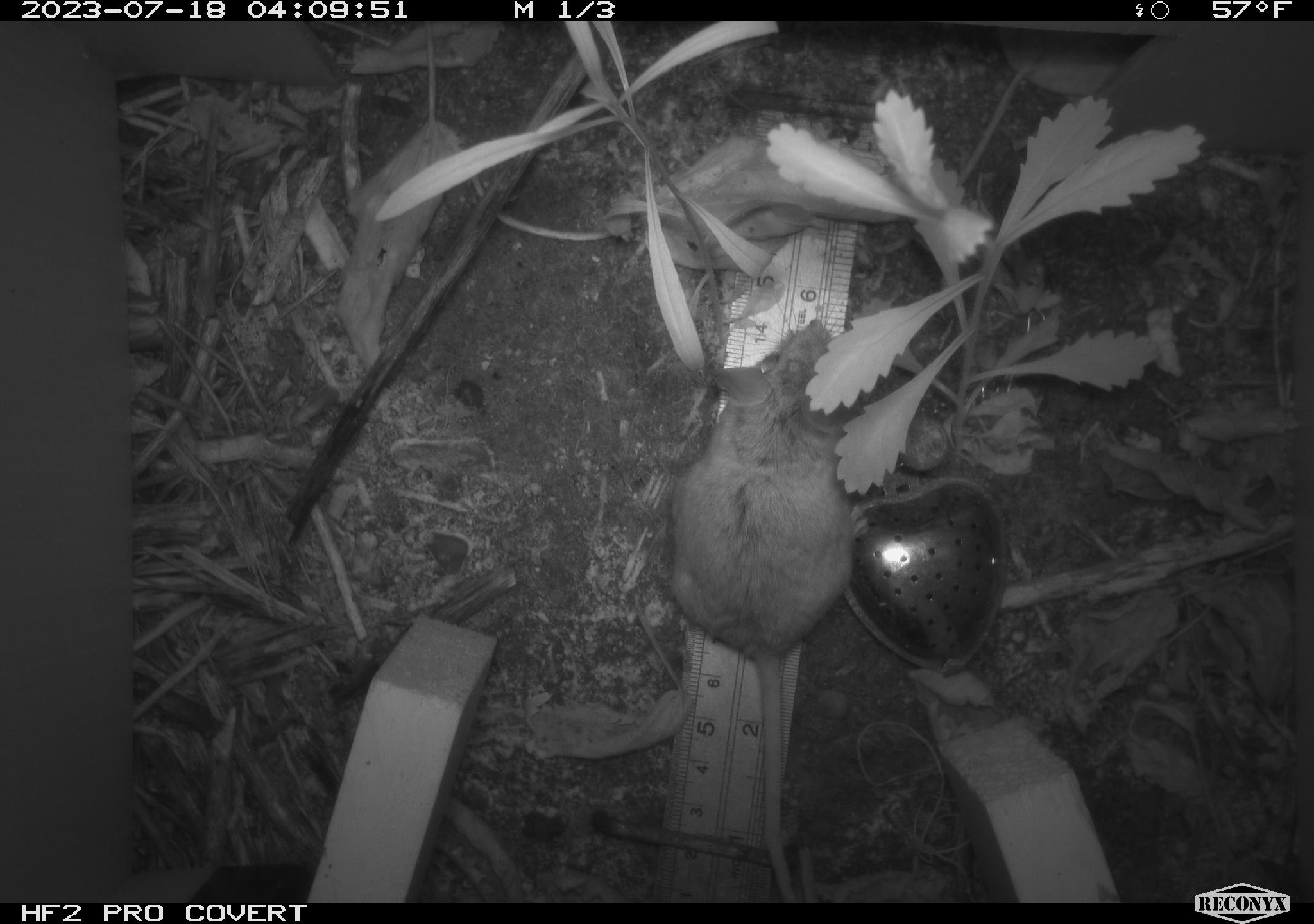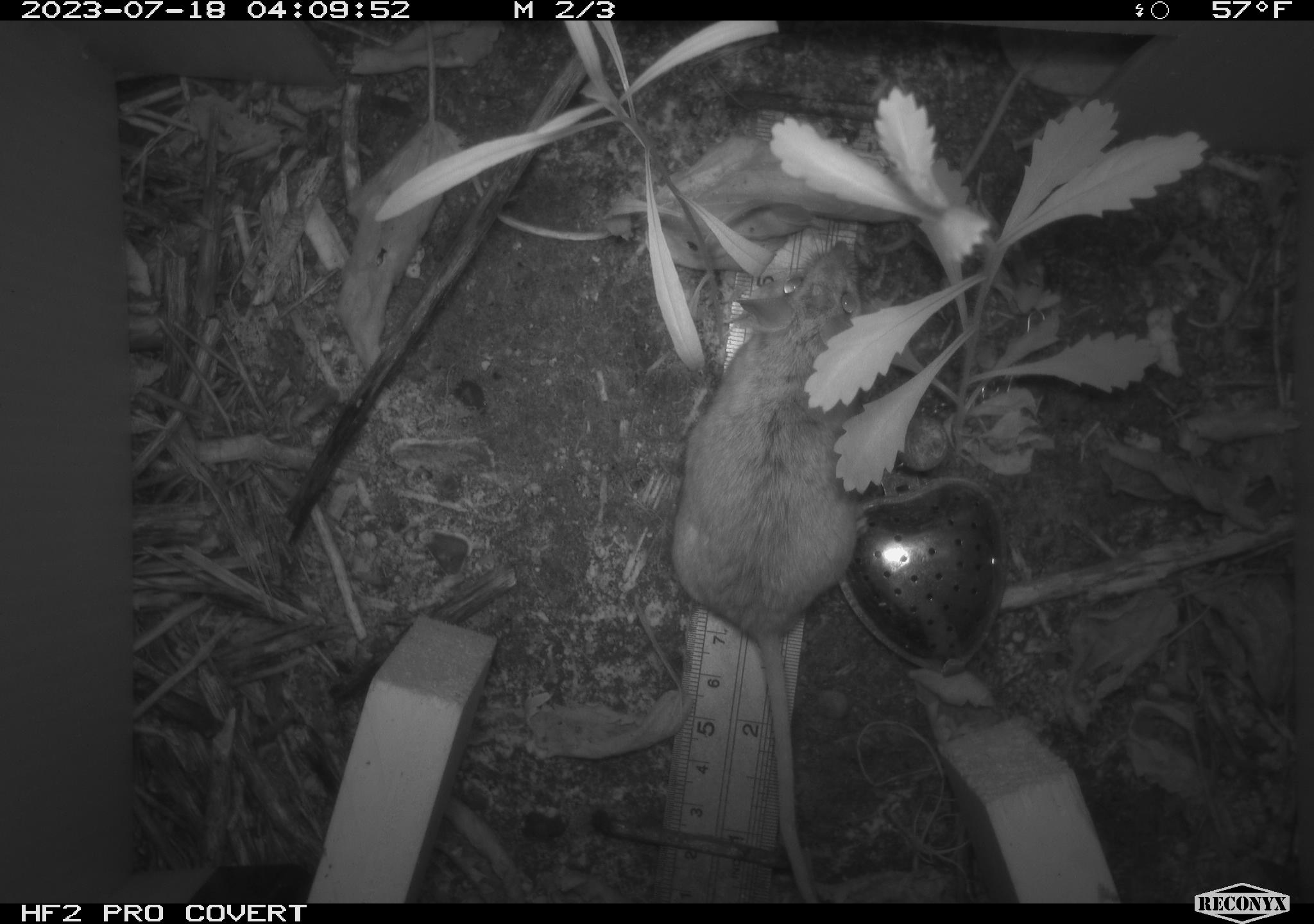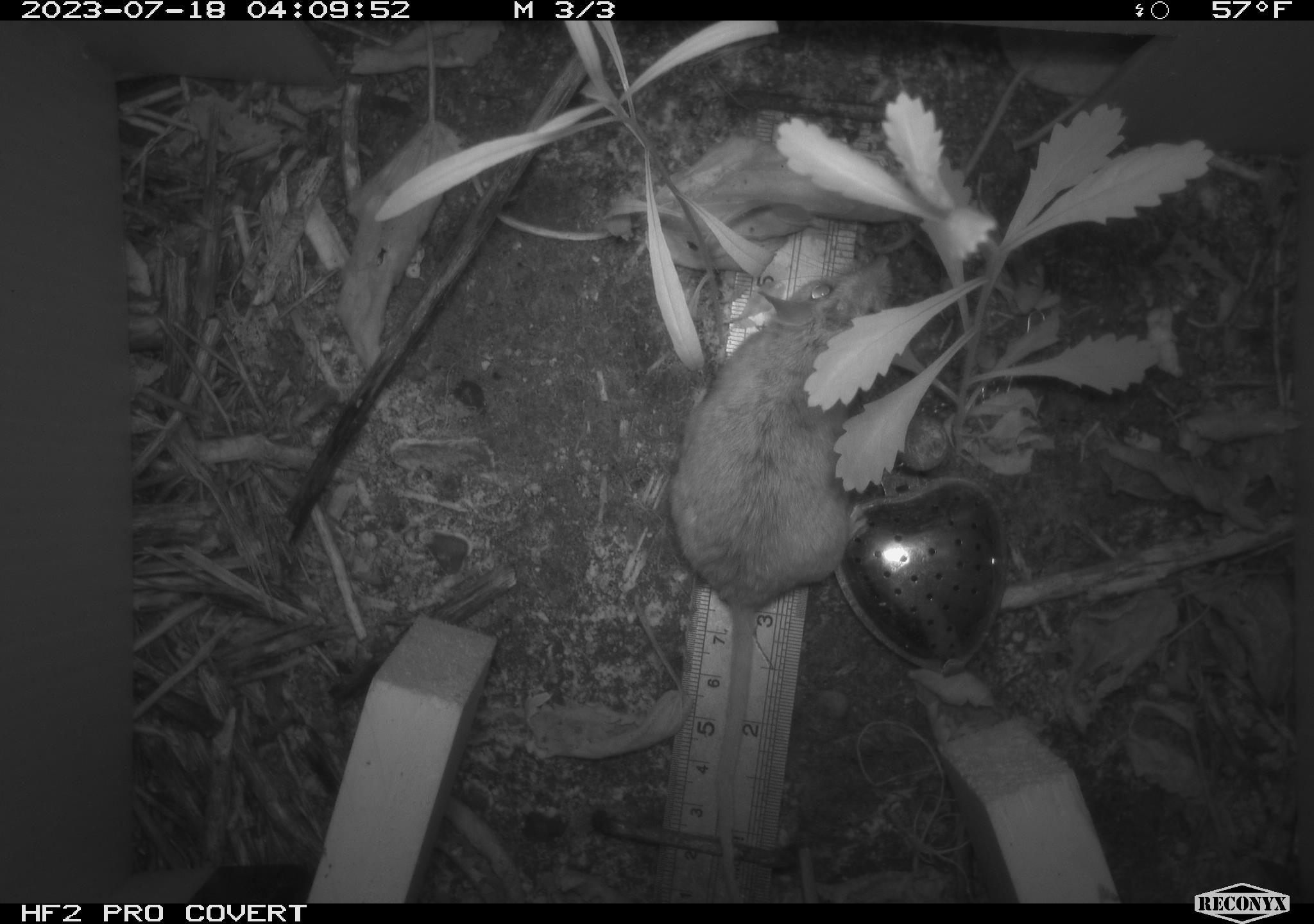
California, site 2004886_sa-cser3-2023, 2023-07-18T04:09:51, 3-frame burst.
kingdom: Animalia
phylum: Chordata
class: Mammalia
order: Rodentia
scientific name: Rodentia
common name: mouse species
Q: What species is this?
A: Mouse species (Rodentia).